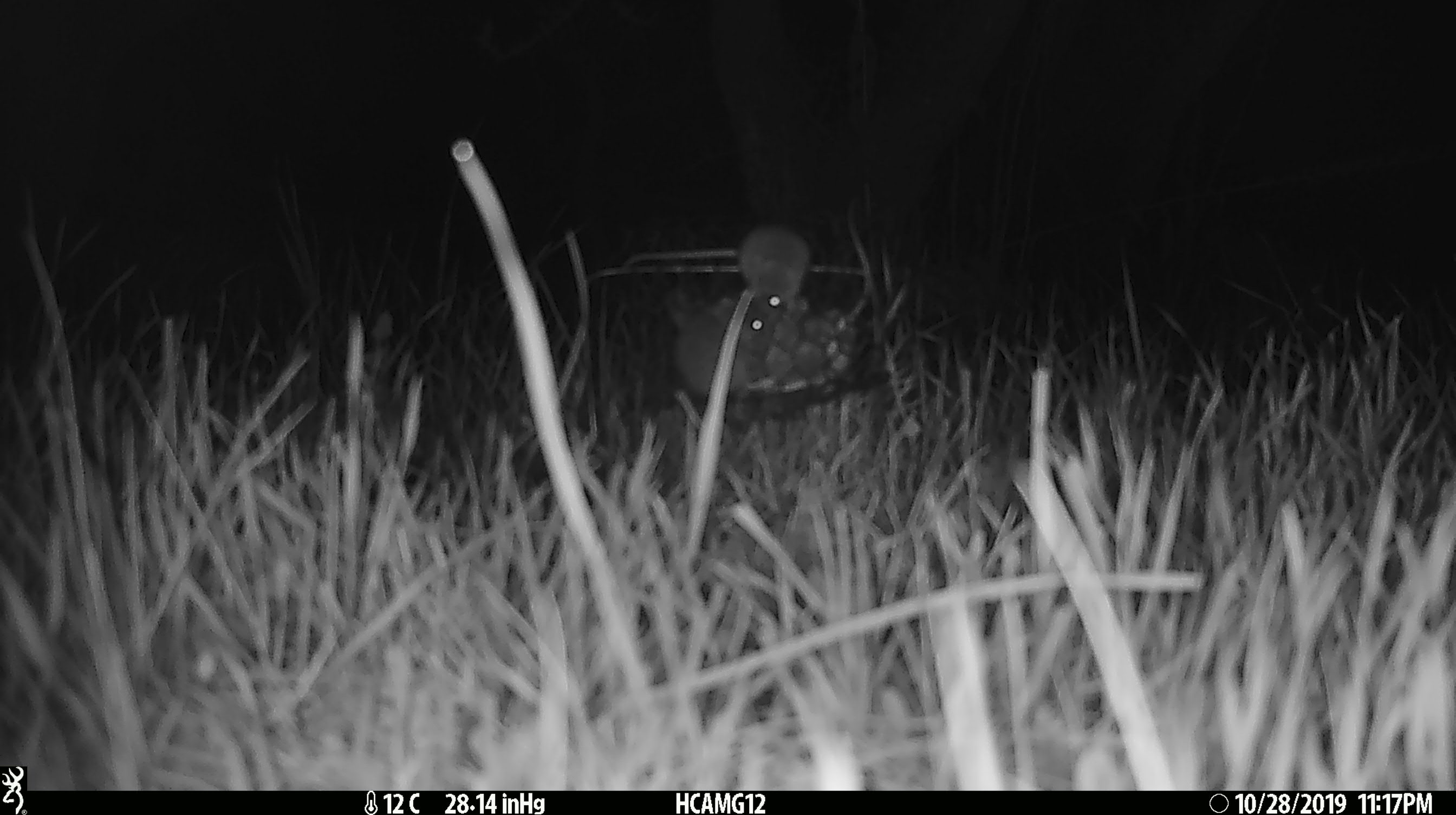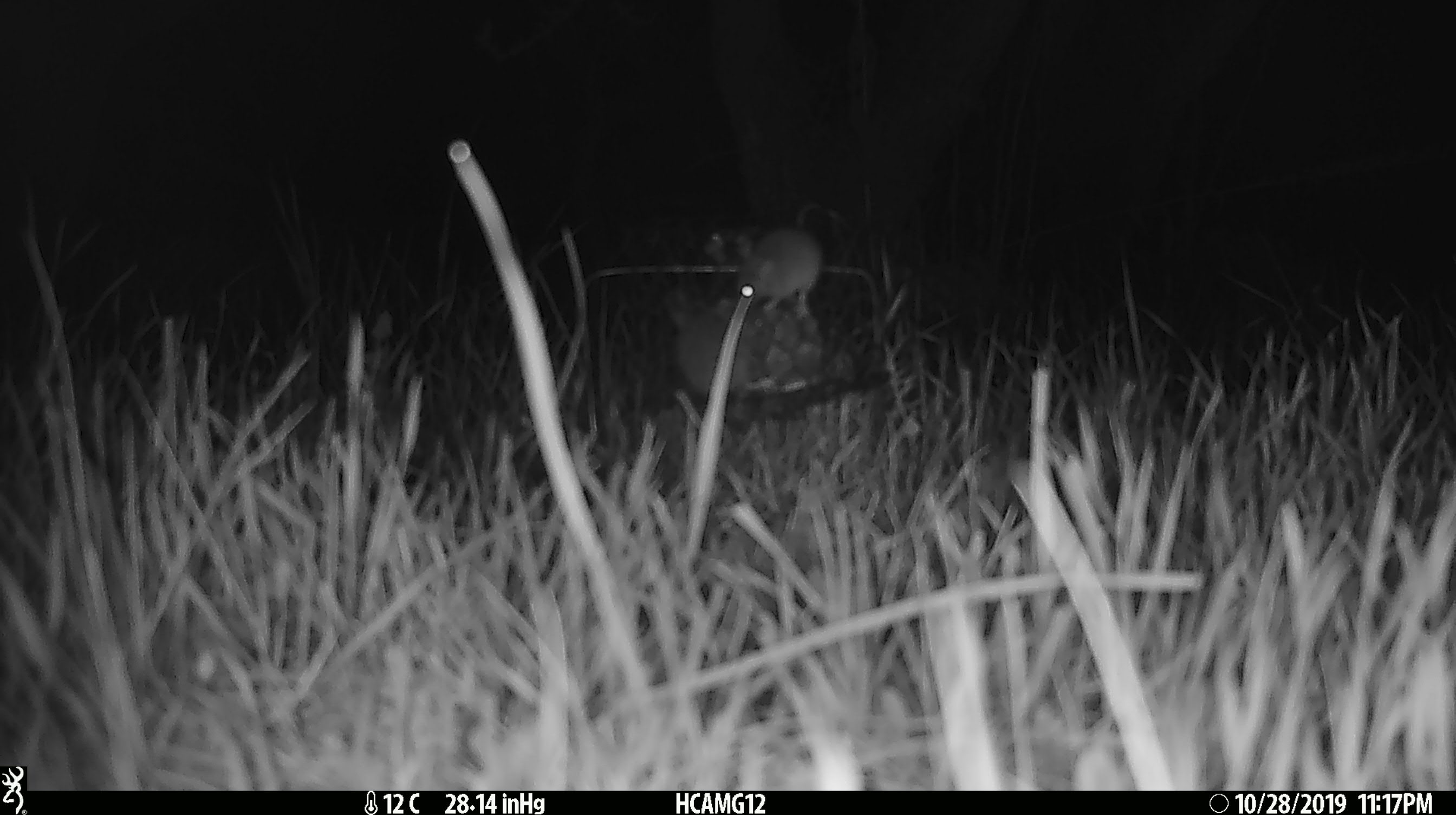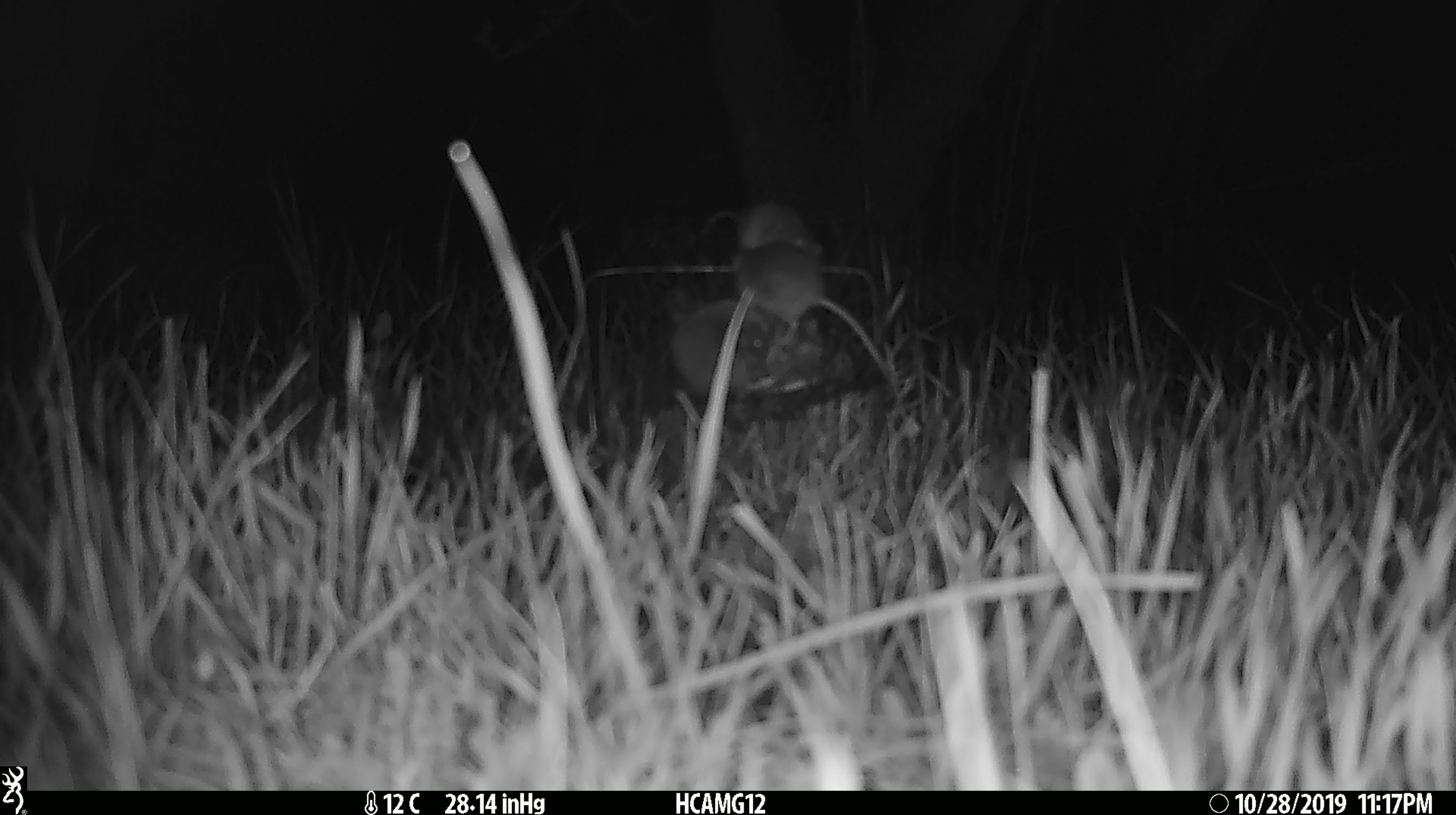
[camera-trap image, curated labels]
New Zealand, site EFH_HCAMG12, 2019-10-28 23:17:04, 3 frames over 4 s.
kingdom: Animalia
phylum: Chordata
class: Mammalia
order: Rodentia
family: Muridae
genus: Mus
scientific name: Mus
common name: mouse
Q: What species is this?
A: Mouse (Mus).